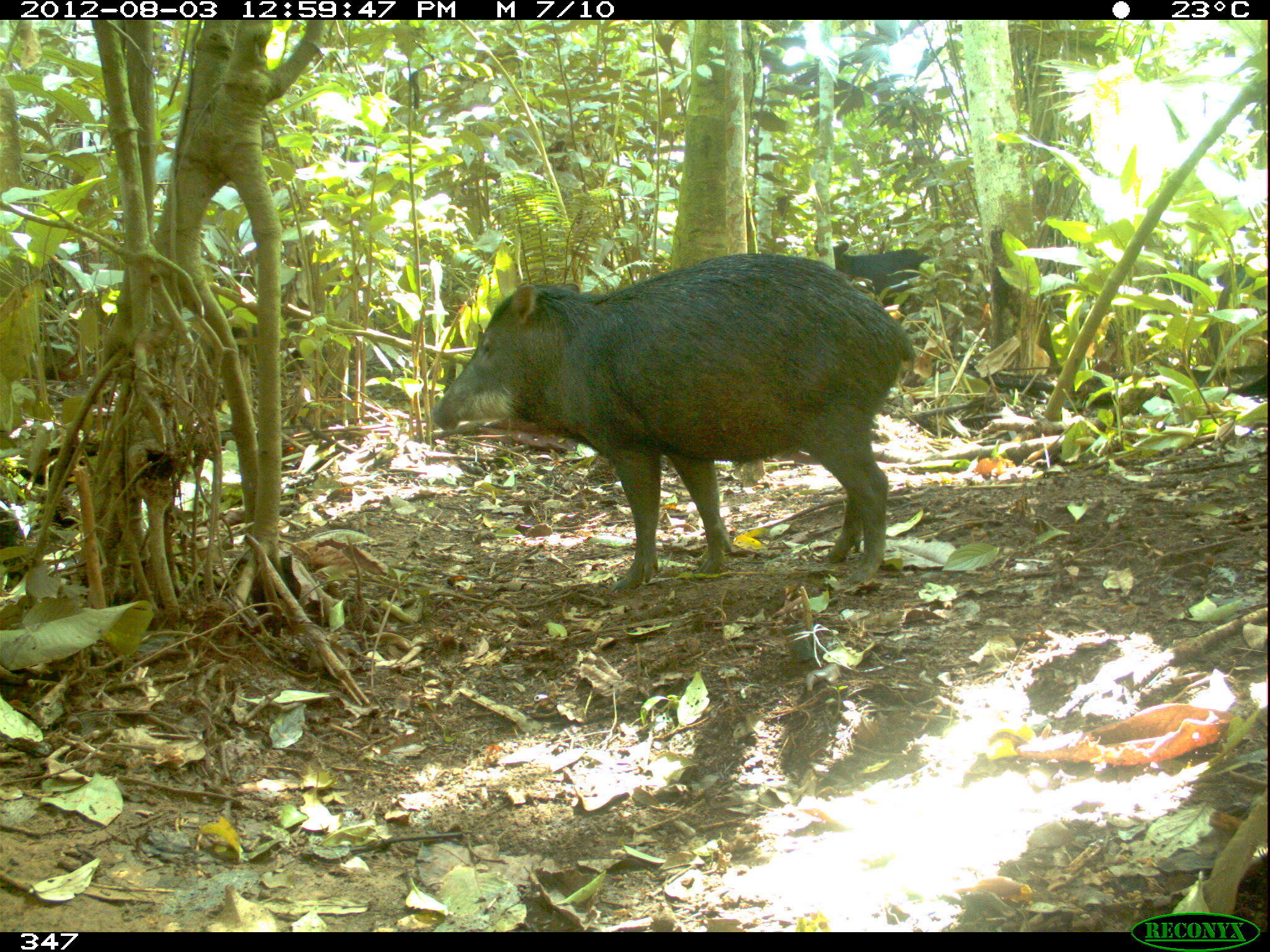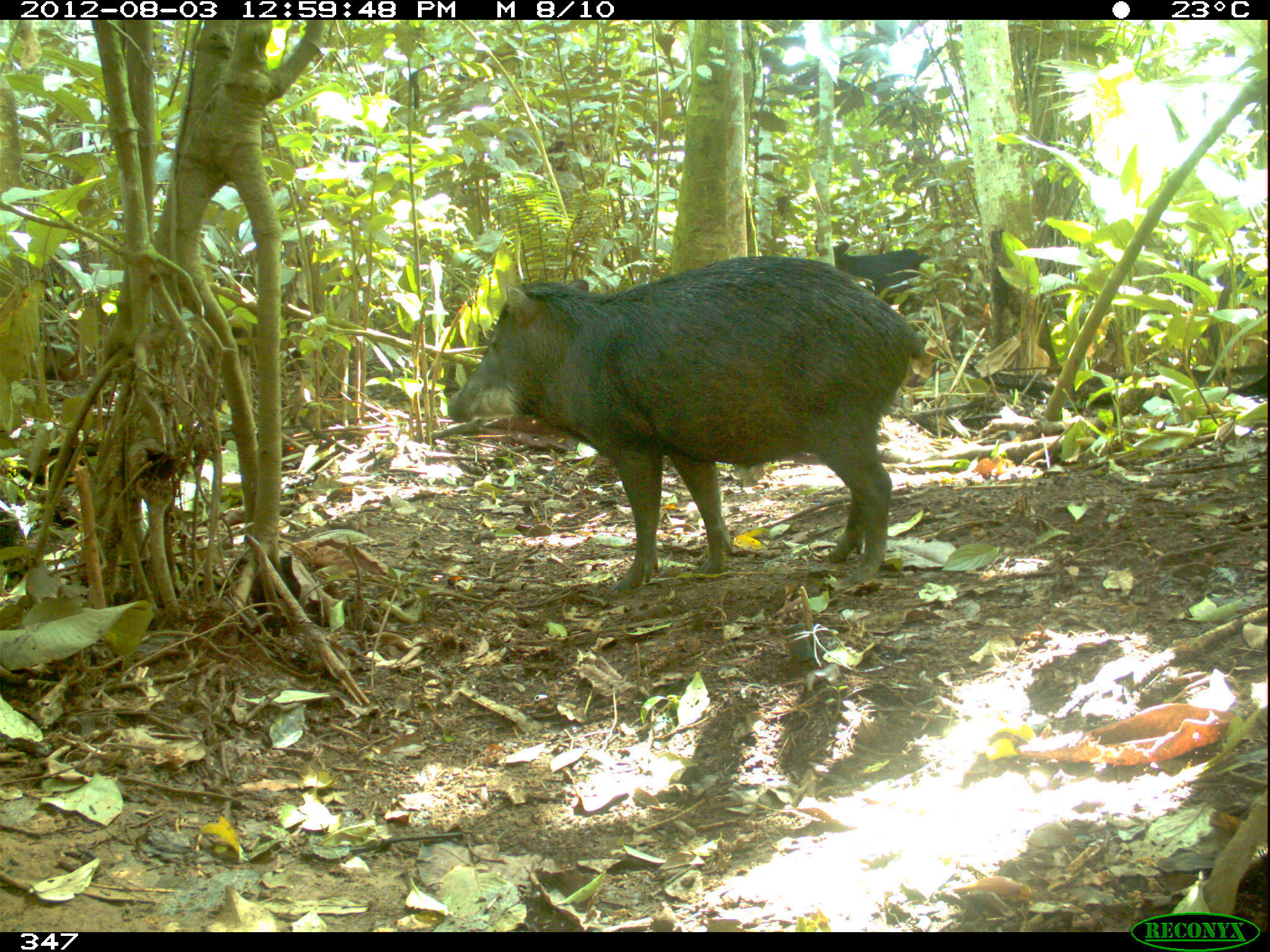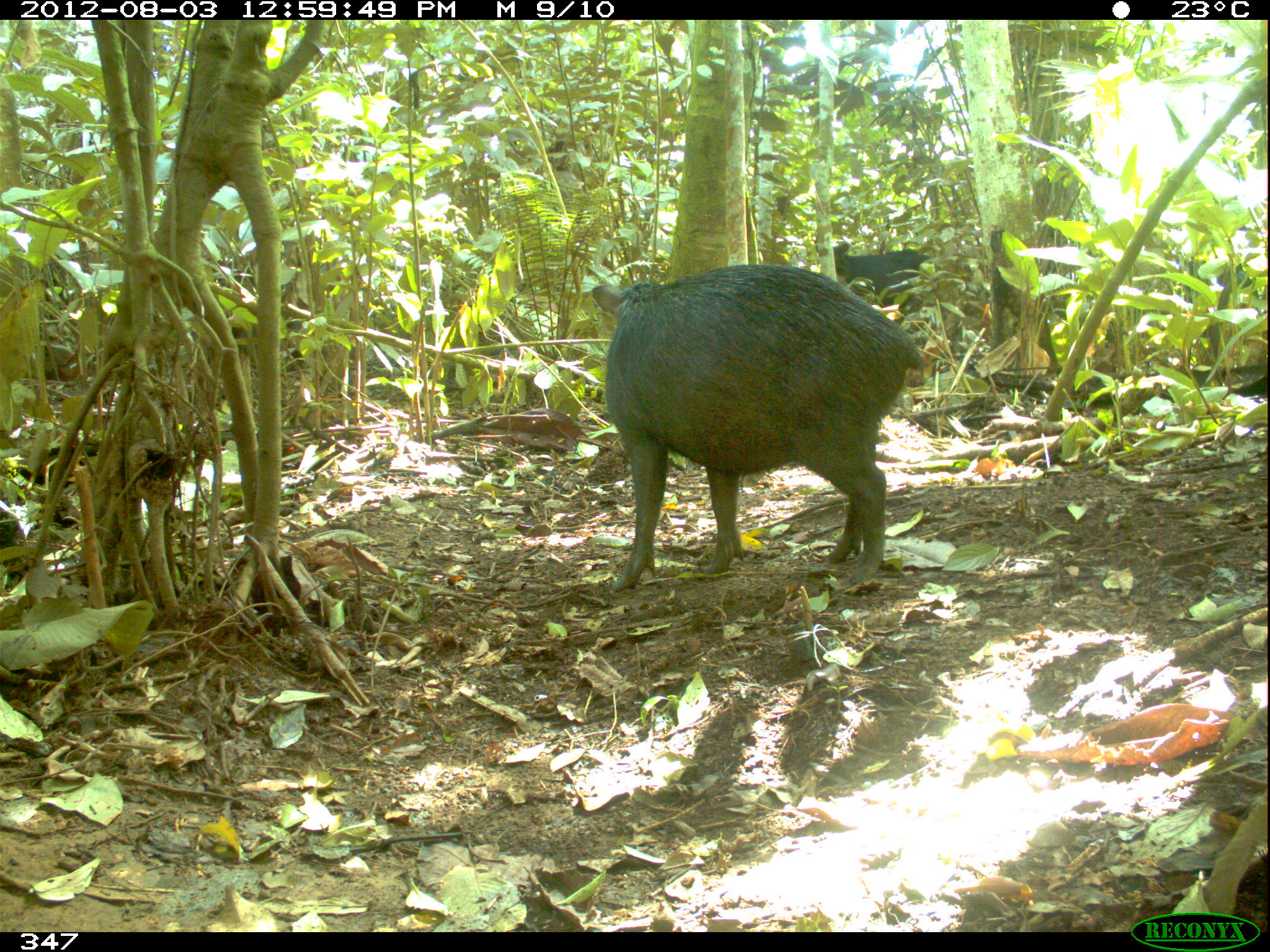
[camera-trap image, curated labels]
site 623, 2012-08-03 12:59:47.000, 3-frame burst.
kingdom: Animalia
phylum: Chordata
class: Mammalia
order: Artiodactyla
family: Tayassuidae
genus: Tayassu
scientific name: Tayassu pecari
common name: white-lipped peccary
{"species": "Tayassu pecari (white-lipped peccary)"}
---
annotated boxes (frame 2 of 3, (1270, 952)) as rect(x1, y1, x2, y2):
tayassu pecari: rect(442, 254, 925, 587); rect(1166, 253, 1268, 369); rect(813, 242, 939, 306)